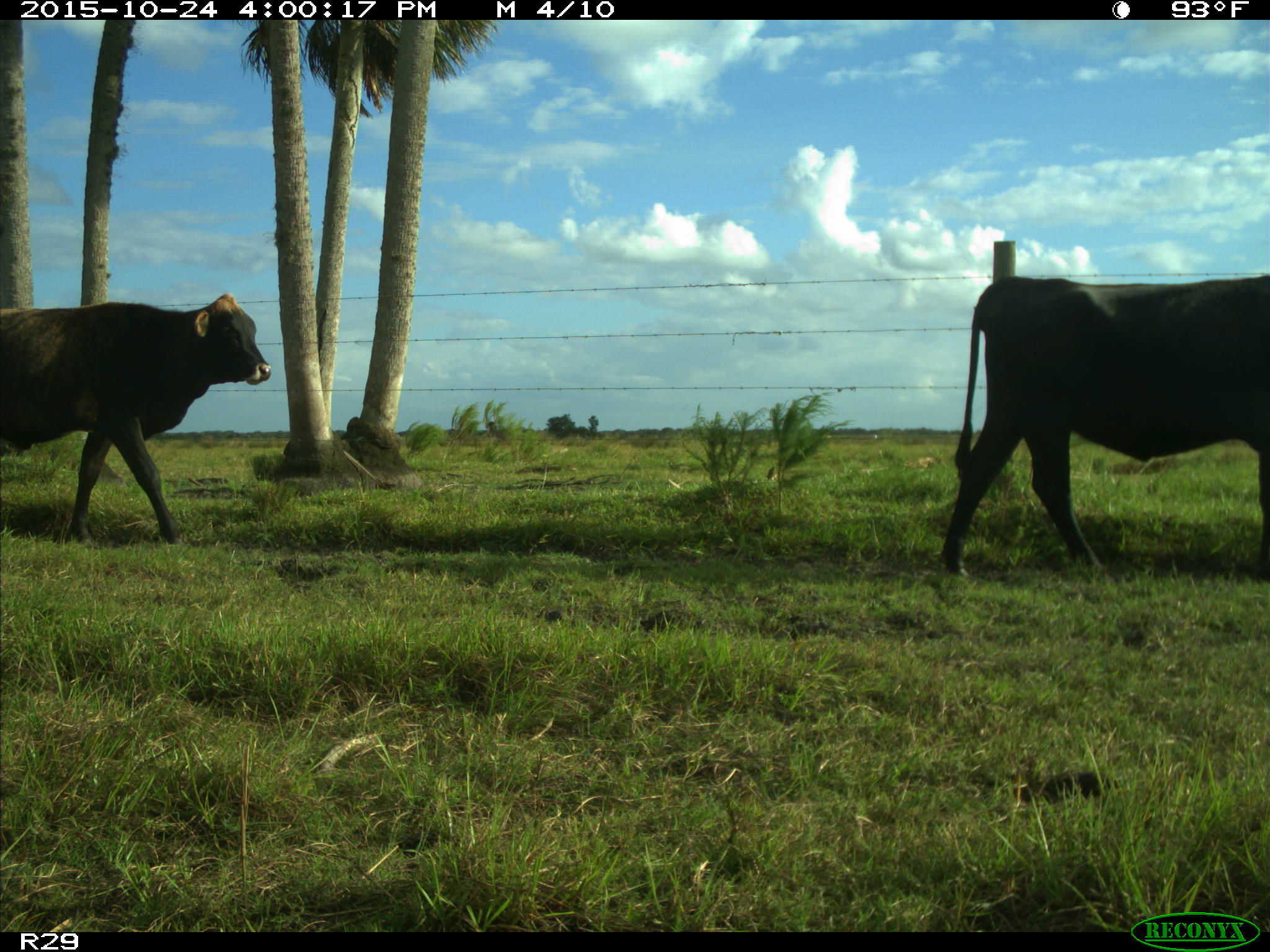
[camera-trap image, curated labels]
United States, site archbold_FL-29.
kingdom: Animalia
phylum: Chordata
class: Mammalia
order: Artiodactyla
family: Bovidae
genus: Bos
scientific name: Bos taurus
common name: domestic cow